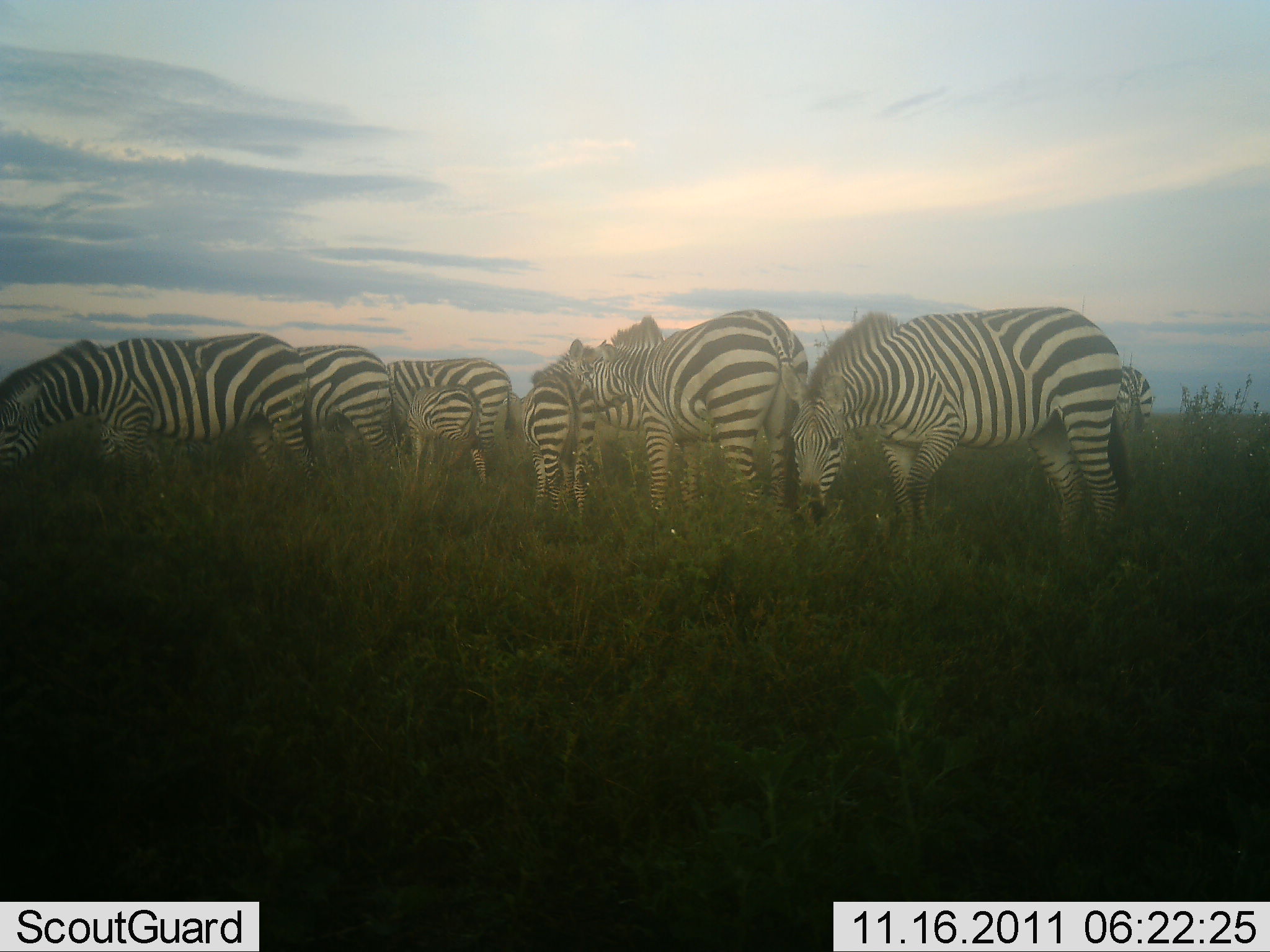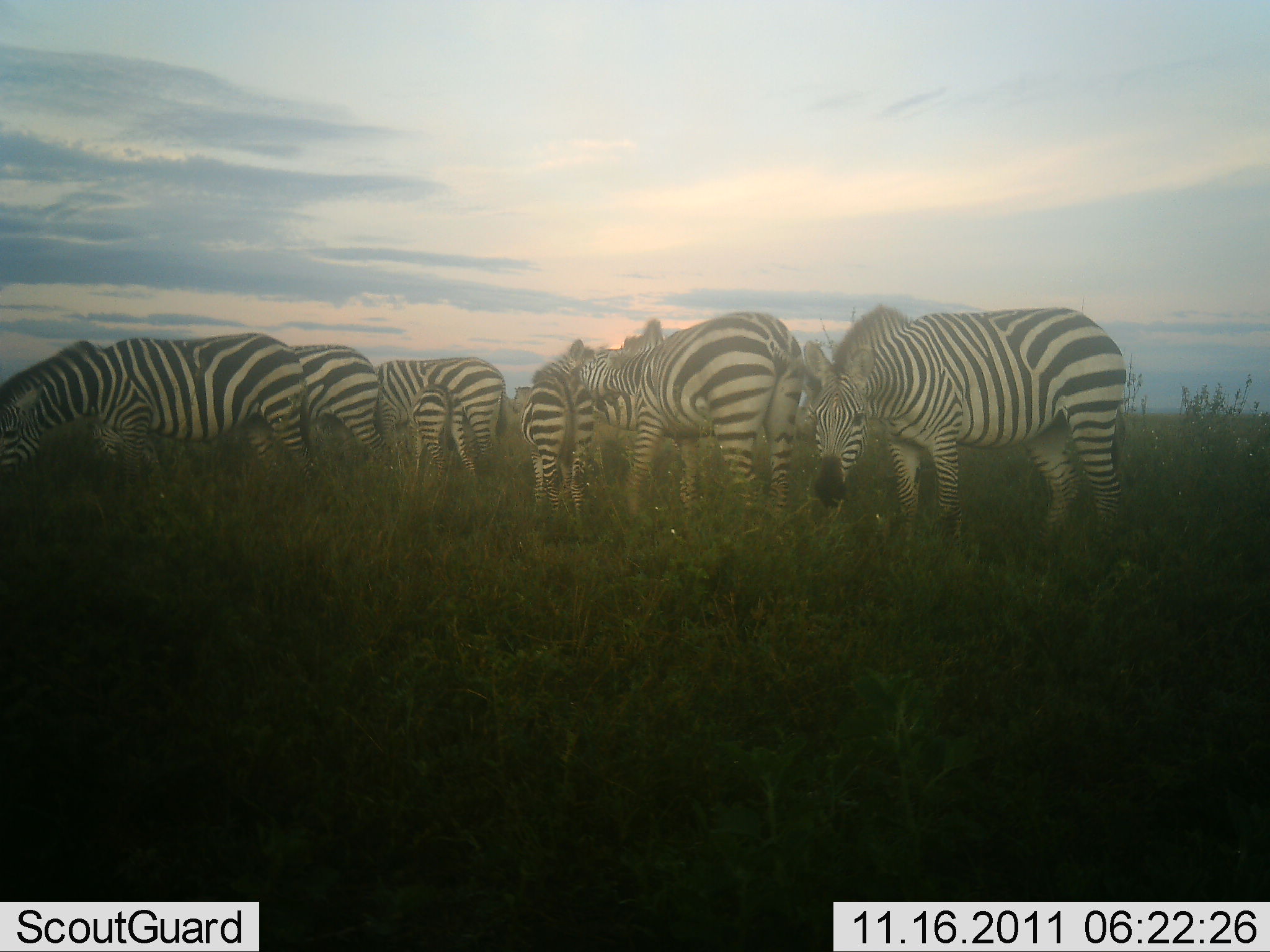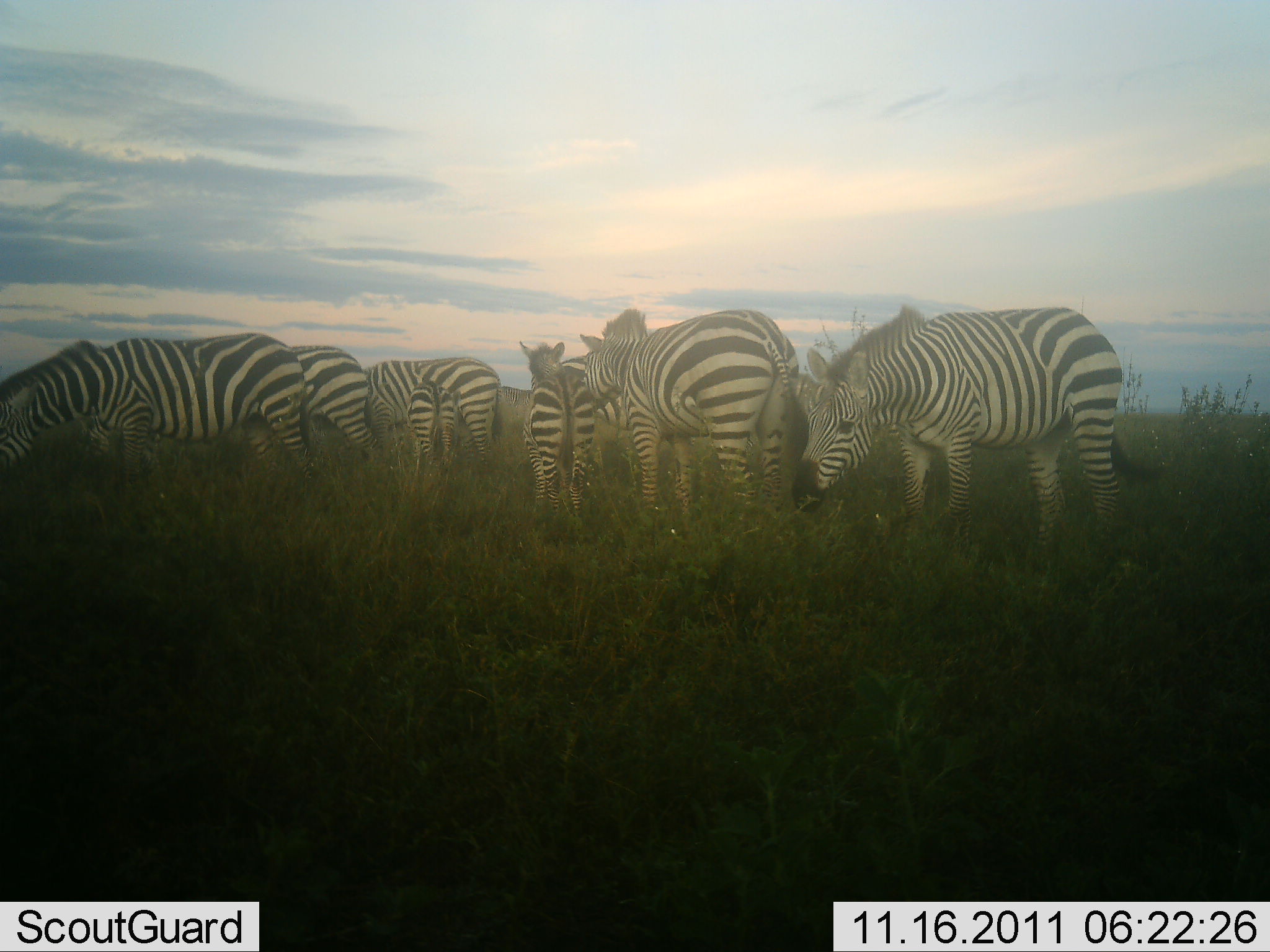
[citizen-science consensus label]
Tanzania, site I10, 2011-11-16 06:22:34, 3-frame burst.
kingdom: Animalia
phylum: Chordata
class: Mammalia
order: Perissodactyla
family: Equidae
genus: Equus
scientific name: Equus quagga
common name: plains zebra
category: zebra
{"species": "zebra (plains zebra) (Equus quagga)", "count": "8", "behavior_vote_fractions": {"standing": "62%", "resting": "0%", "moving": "0%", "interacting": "8%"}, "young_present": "85%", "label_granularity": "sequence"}